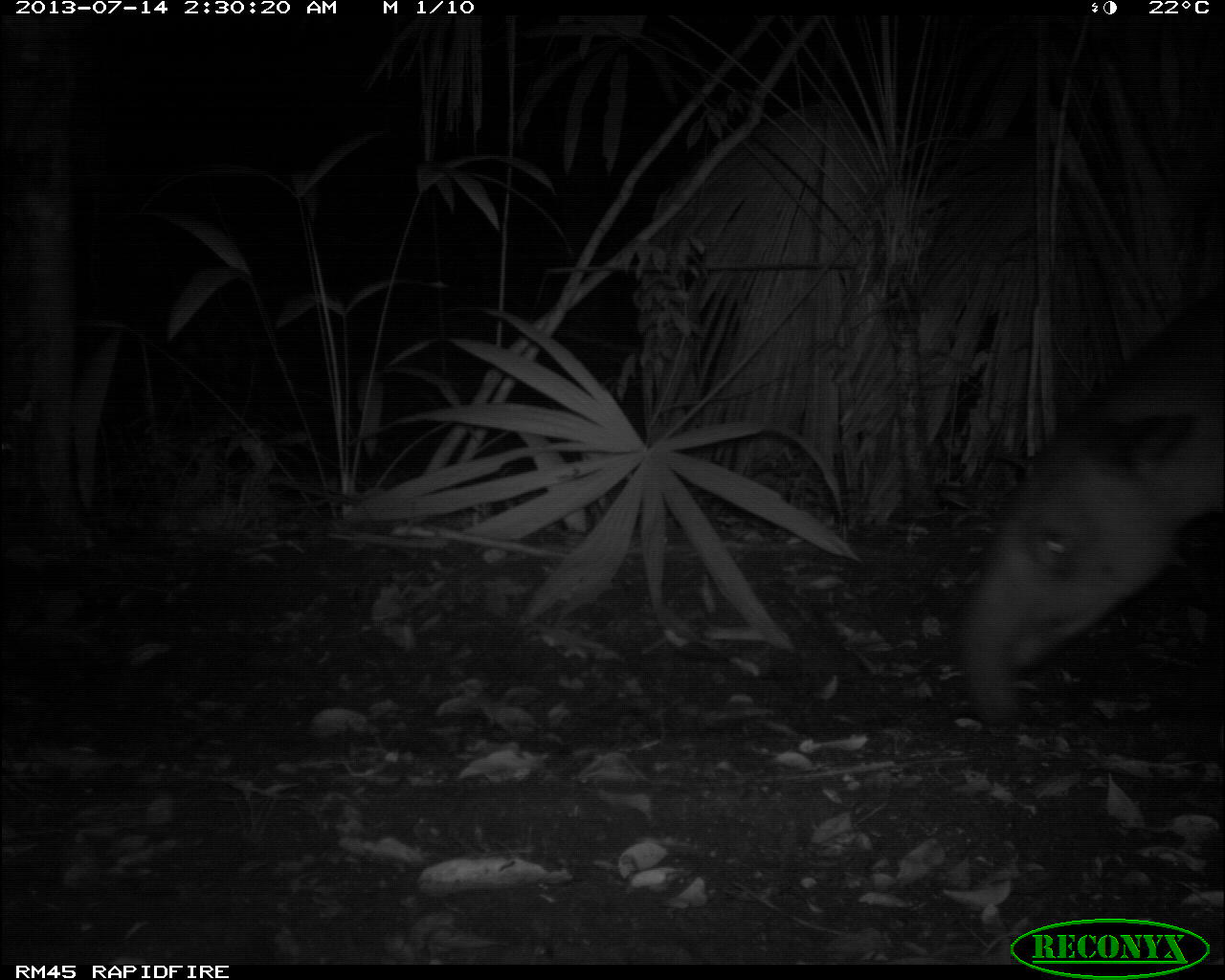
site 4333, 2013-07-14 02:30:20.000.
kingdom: Animalia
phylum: Chordata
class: Mammalia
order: Perissodactyla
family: Tapiridae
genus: Tapirus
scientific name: Tapirus bairdii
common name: baird's tapir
Tapirus bairdii (baird's tapir), count 1, sex male.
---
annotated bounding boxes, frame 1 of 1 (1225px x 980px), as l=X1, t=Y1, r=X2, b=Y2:
tapirus bairdii: l=957, t=285, r=1225, b=732